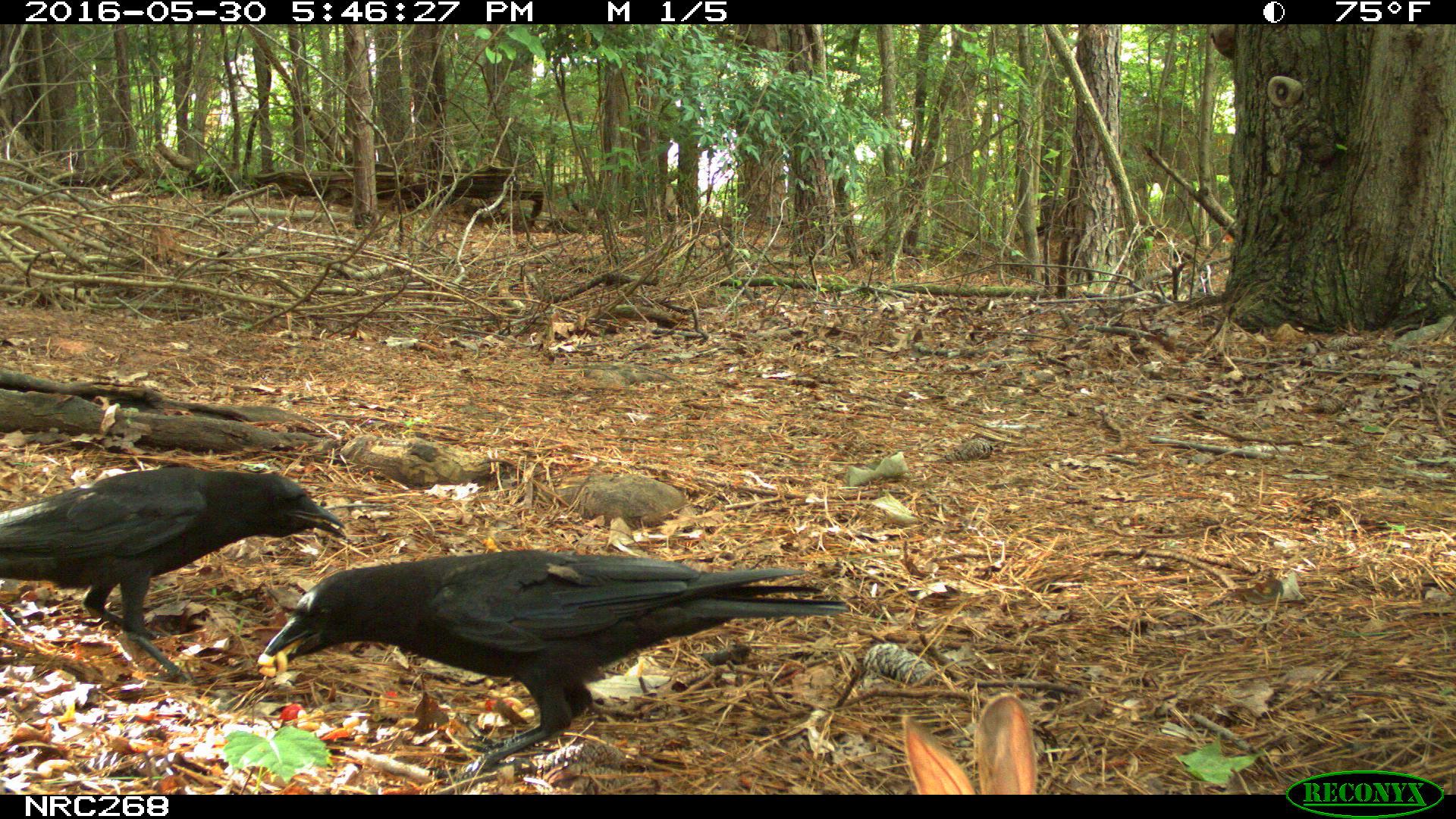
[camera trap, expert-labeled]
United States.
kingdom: Animalia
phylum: Chordata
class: Mammalia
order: Lagomorpha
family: Leporidae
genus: Sylvilagus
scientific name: Sylvilagus floridanus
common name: eastern cottontail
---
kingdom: Animalia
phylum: Chordata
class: Aves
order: Passeriformes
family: Corvidae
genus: Corvus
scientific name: Corvus brachyrhynchos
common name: american crow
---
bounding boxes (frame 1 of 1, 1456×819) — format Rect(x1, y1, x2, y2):
American Crow: Rect(263, 486, 858, 767); Rect(0, 447, 352, 655)
Eastern Cottontail: Rect(879, 689, 1066, 798)